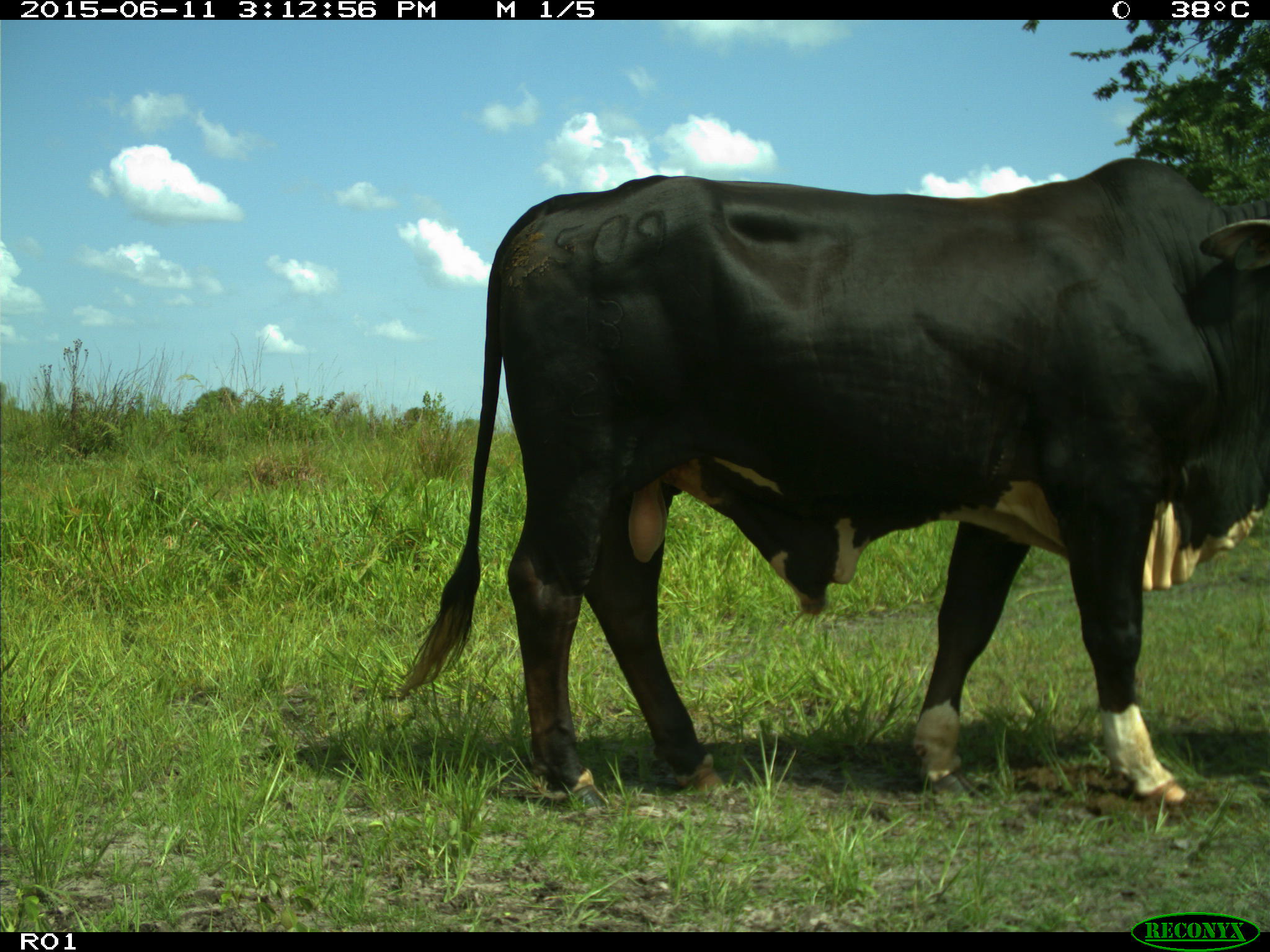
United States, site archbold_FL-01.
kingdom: Animalia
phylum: Chordata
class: Mammalia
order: Artiodactyla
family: Bovidae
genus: Bos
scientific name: Bos taurus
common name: domestic cow